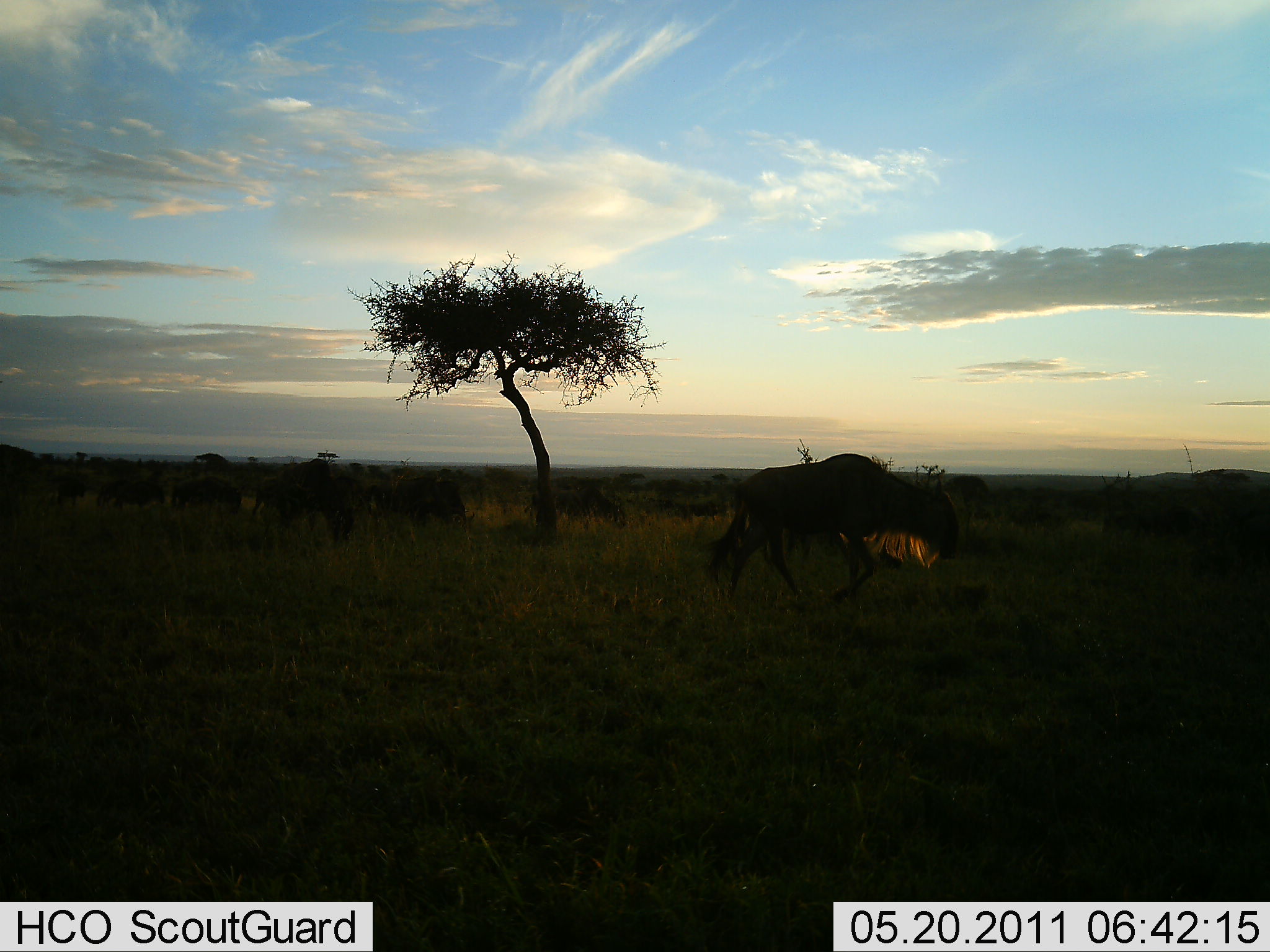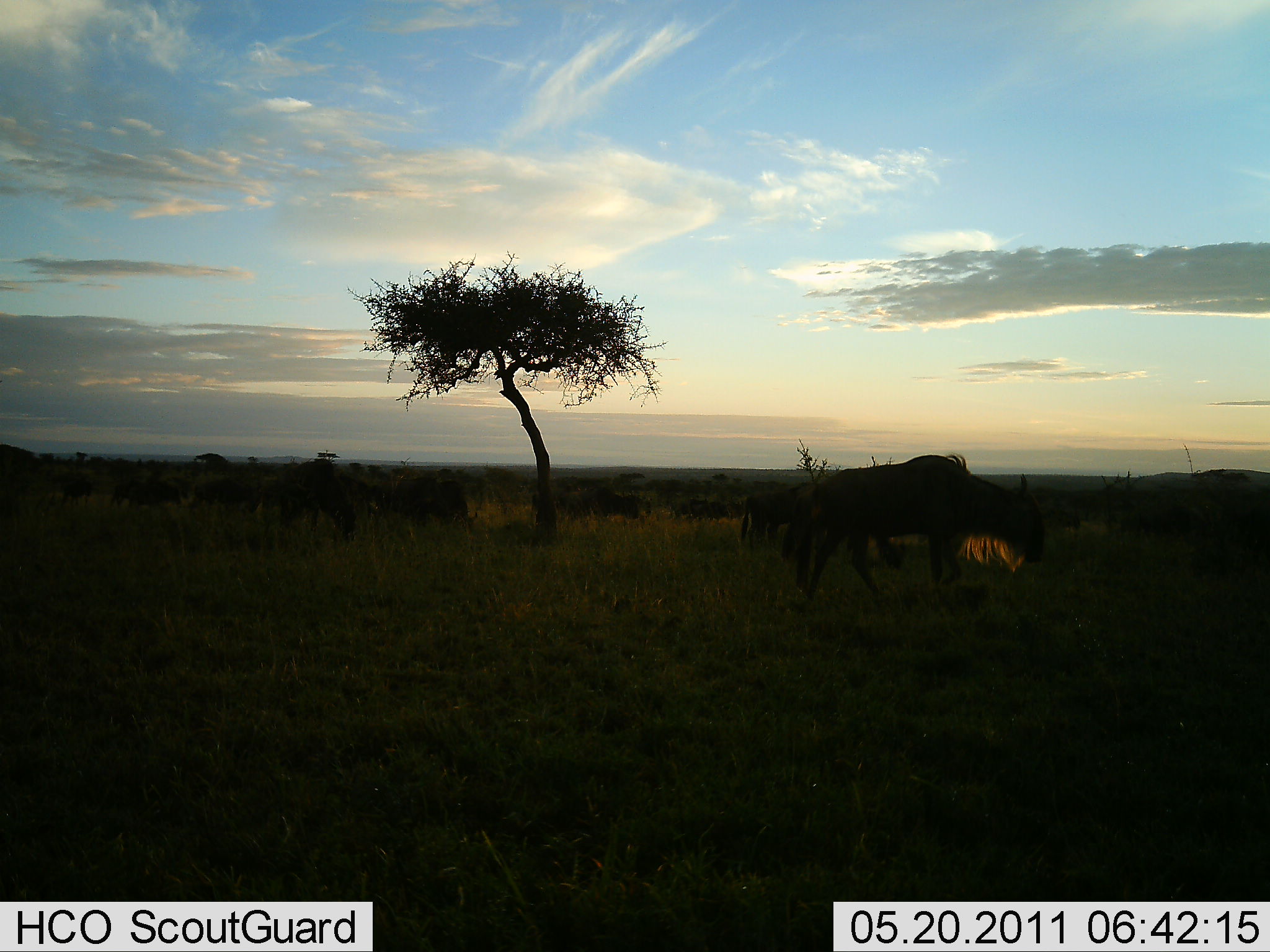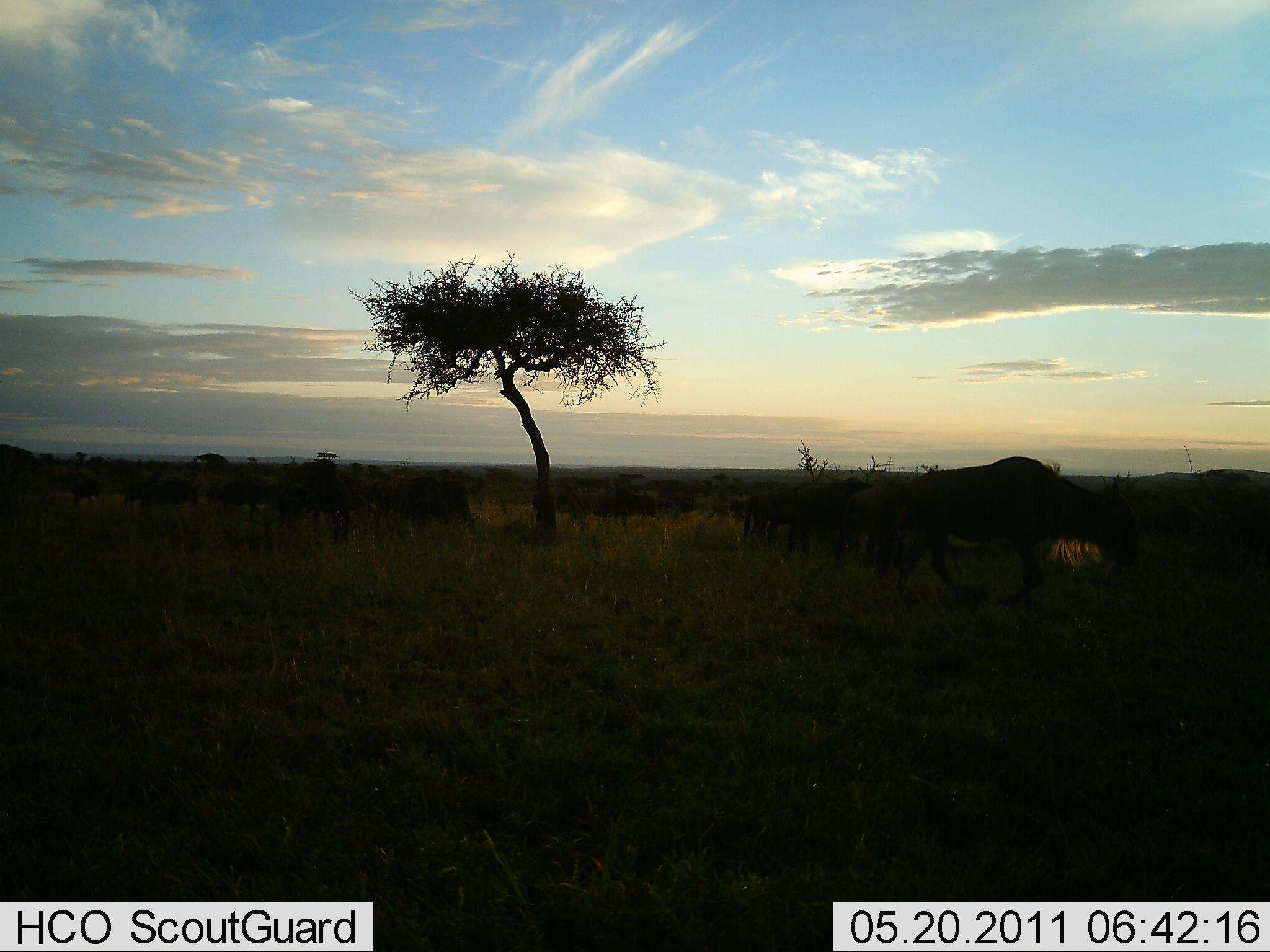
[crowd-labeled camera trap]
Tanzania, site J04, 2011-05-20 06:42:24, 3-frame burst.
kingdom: Animalia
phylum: Chordata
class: Mammalia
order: Artiodactyla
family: Bovidae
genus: Connochaetes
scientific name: Connochaetes taurinus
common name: blue wildebeest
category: wildebeest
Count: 11-50.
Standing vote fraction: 10%.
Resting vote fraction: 0%.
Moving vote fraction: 90%.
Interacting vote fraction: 0%.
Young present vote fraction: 0%.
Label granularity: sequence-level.